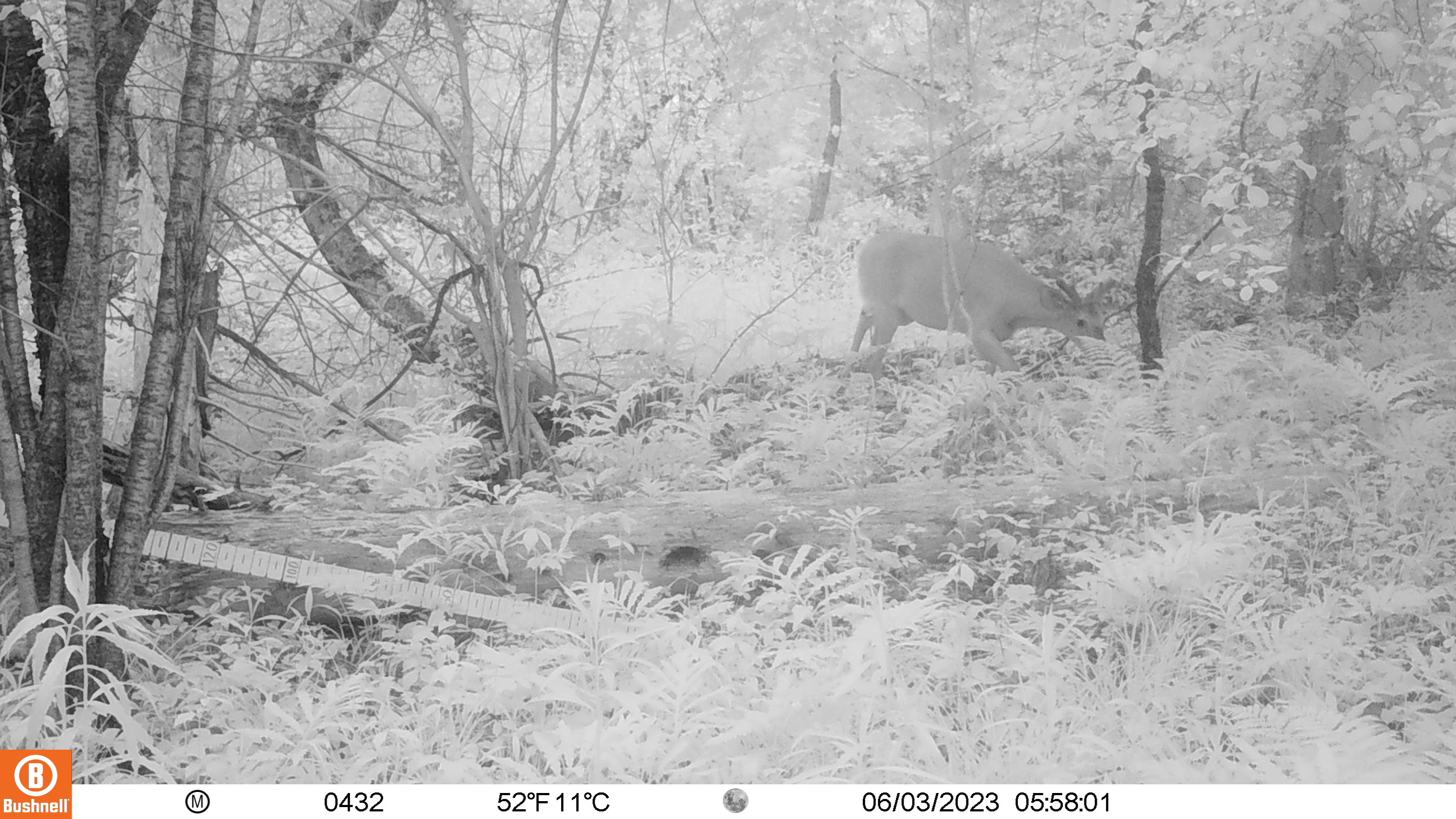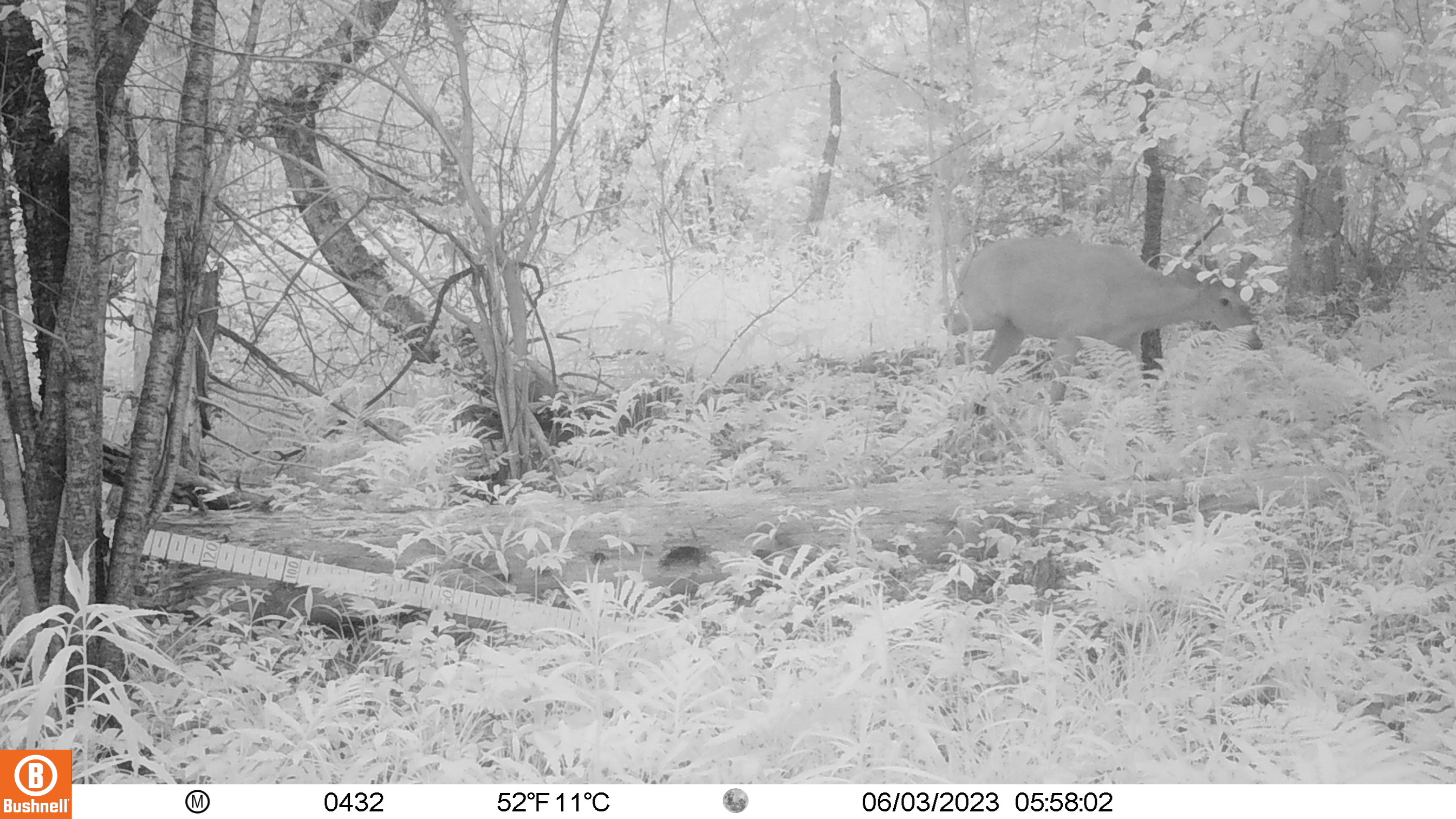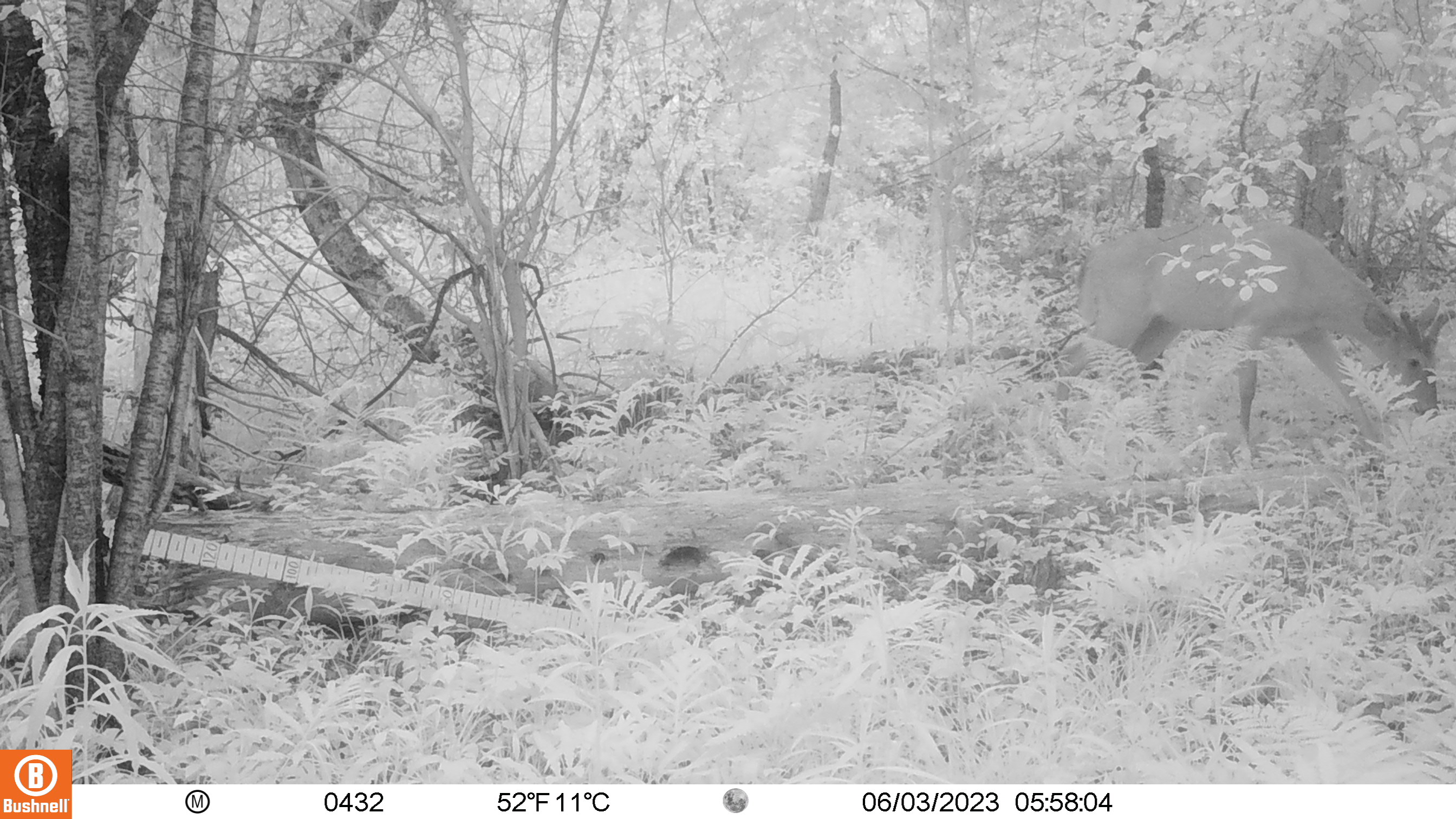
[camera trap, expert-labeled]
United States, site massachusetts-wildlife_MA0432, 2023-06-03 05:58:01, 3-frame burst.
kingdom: Animalia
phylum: Chordata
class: Mammalia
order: Artiodactyla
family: Cervidae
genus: Odocoileus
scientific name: Odocoileus virginianus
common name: white-tailed deer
White-tailed deer (Odocoileus virginianus).